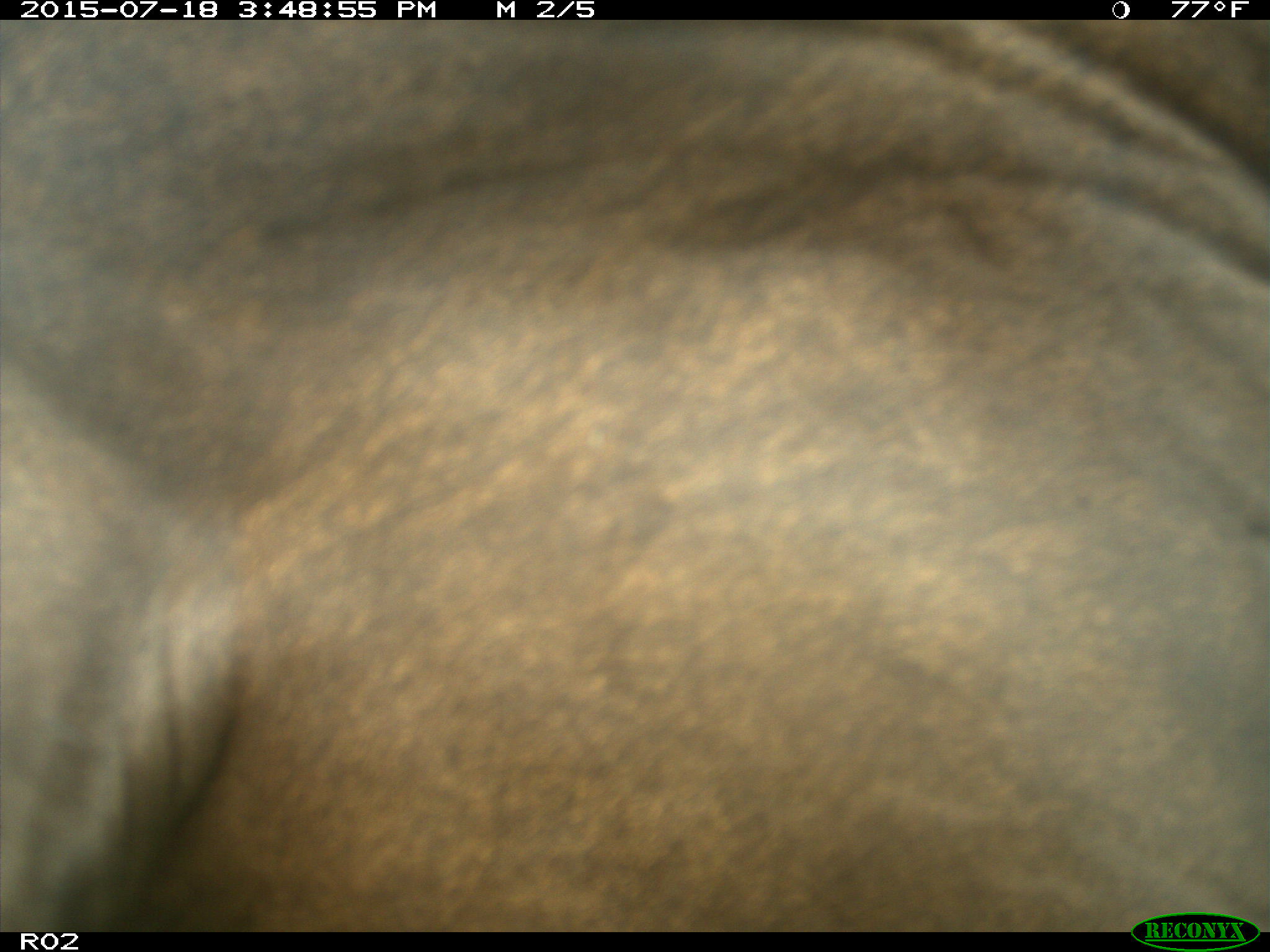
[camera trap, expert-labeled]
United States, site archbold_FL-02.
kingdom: Animalia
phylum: Chordata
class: Mammalia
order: Artiodactyla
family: Bovidae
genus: Bos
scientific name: Bos taurus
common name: domestic cow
Bos taurus (domestic cow).